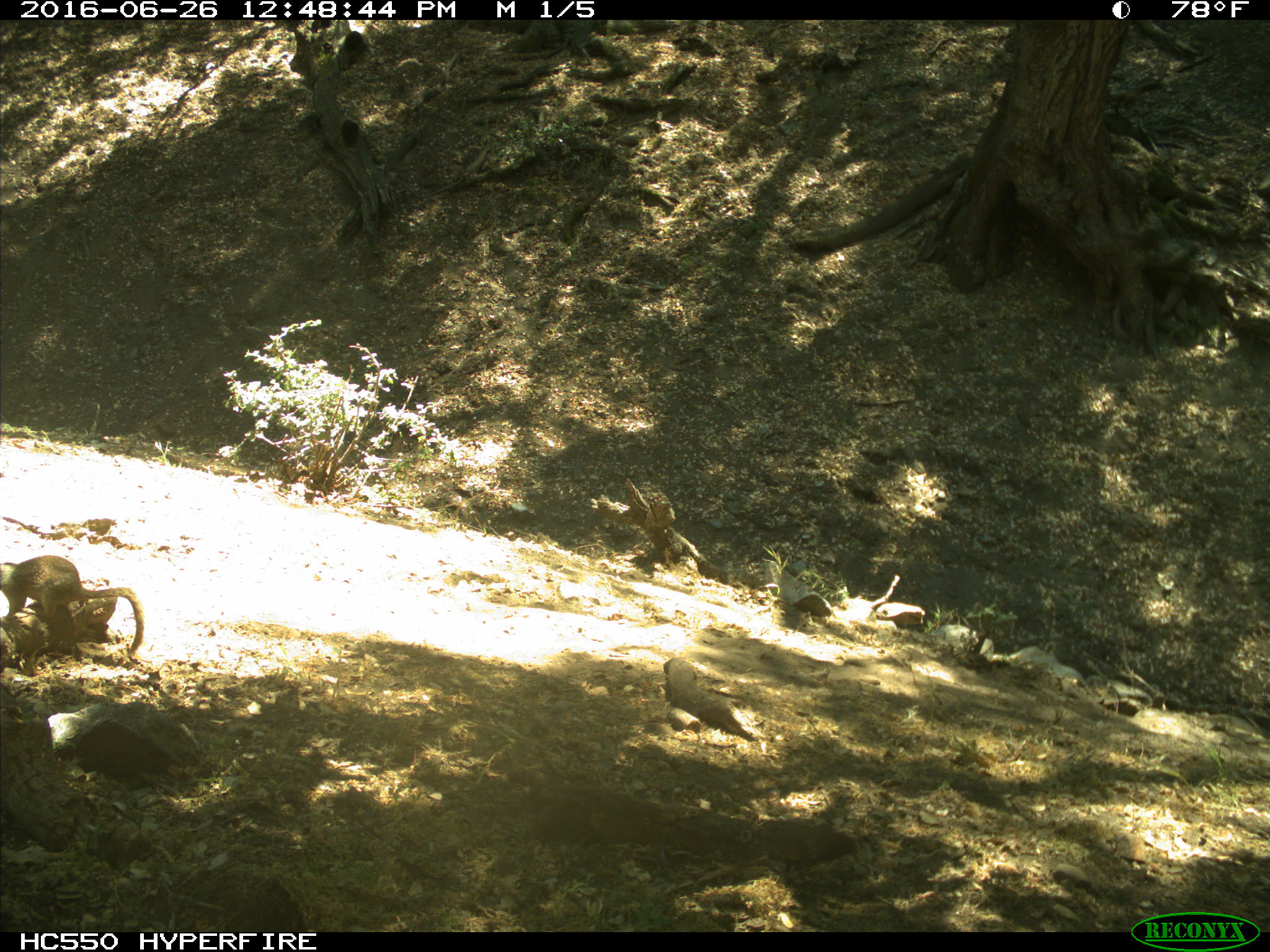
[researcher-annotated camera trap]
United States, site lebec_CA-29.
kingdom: Animalia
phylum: Chordata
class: Mammalia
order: Rodentia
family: Sciuridae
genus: Otospermophilus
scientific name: Otospermophilus beecheyi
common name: california ground squirrel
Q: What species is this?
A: Otospermophilus beecheyi (california ground squirrel).